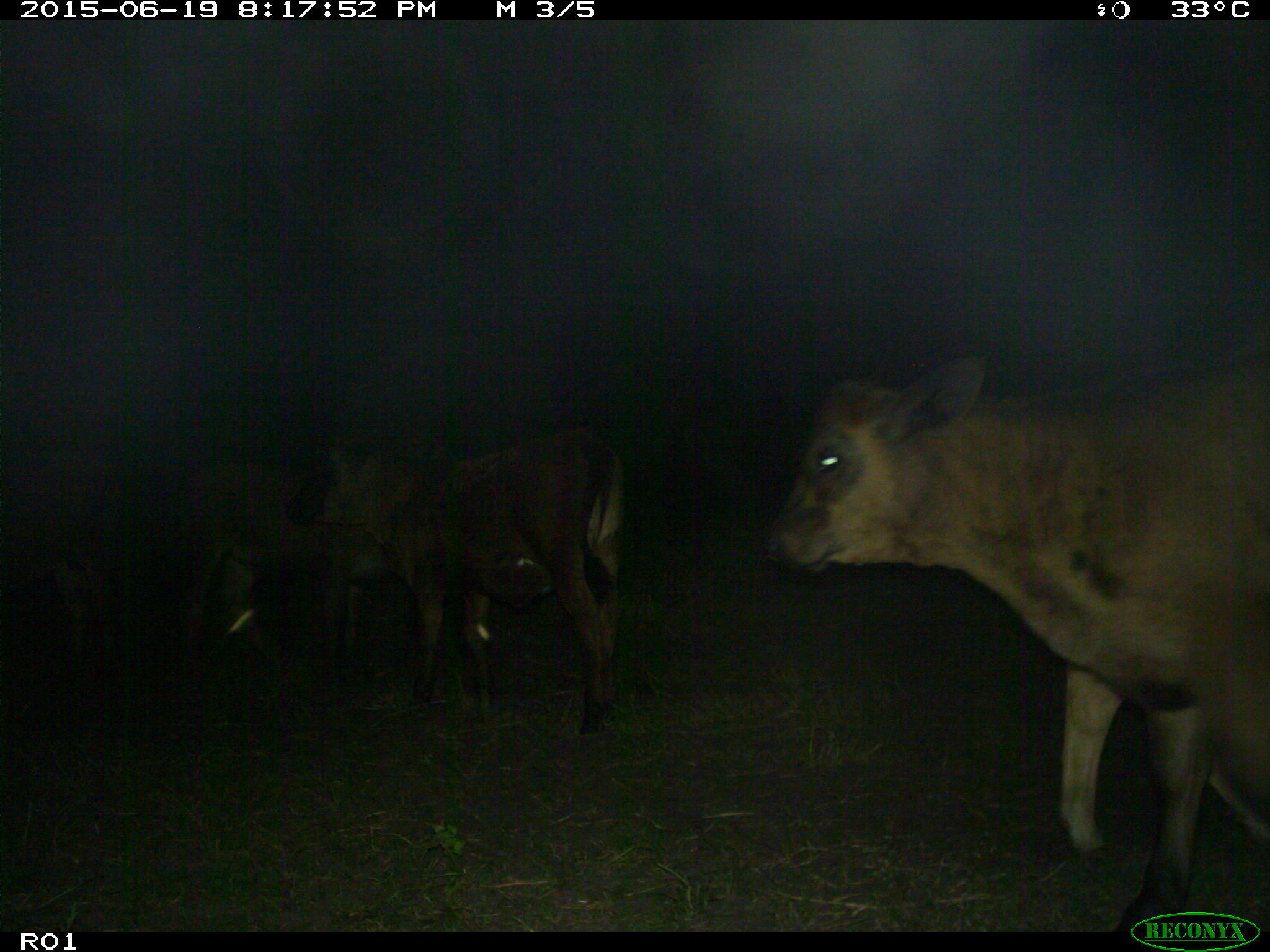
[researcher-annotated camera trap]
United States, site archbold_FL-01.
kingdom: Animalia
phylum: Chordata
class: Mammalia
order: Artiodactyla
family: Bovidae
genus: Bos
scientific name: Bos taurus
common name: domestic cow